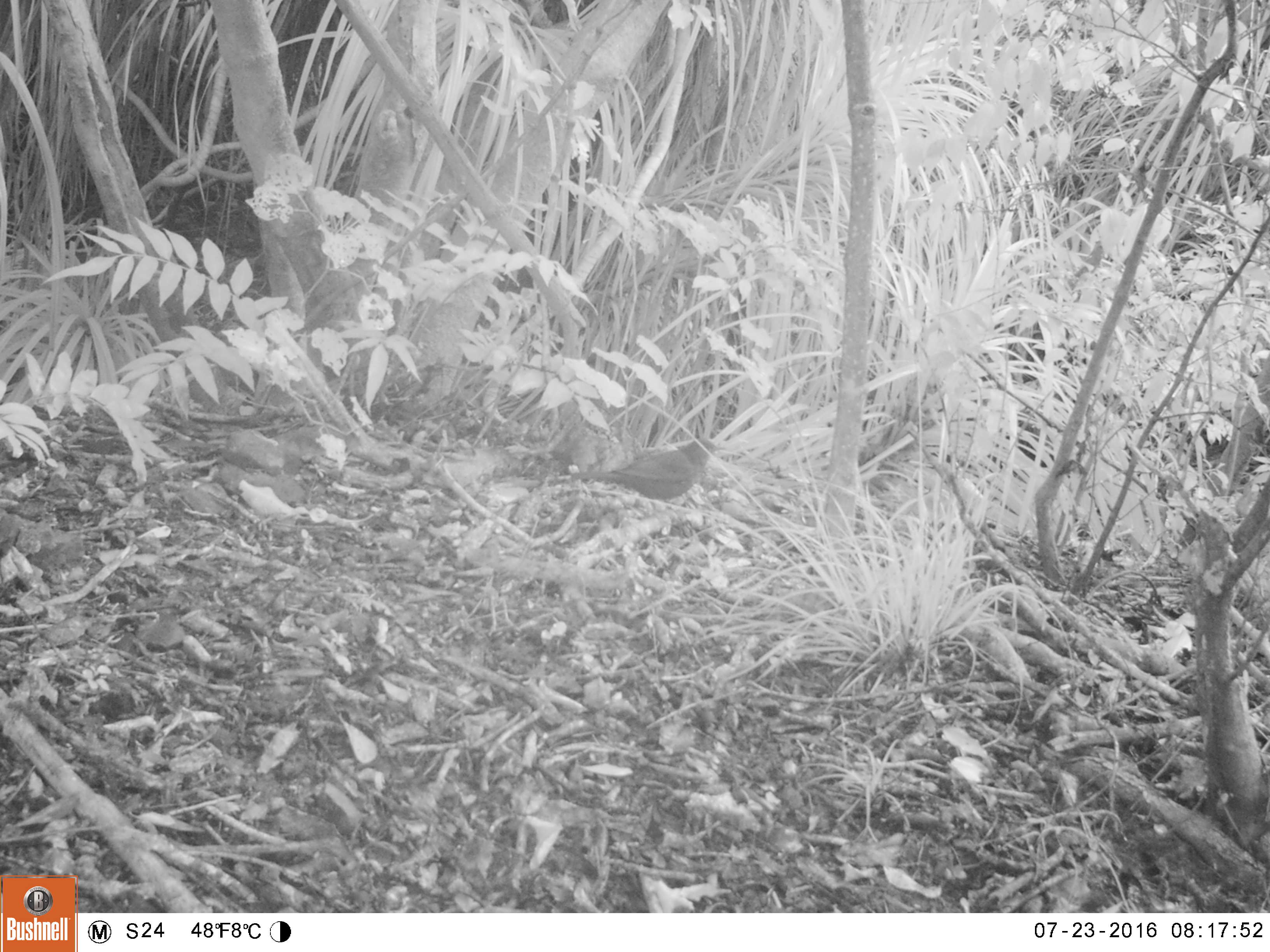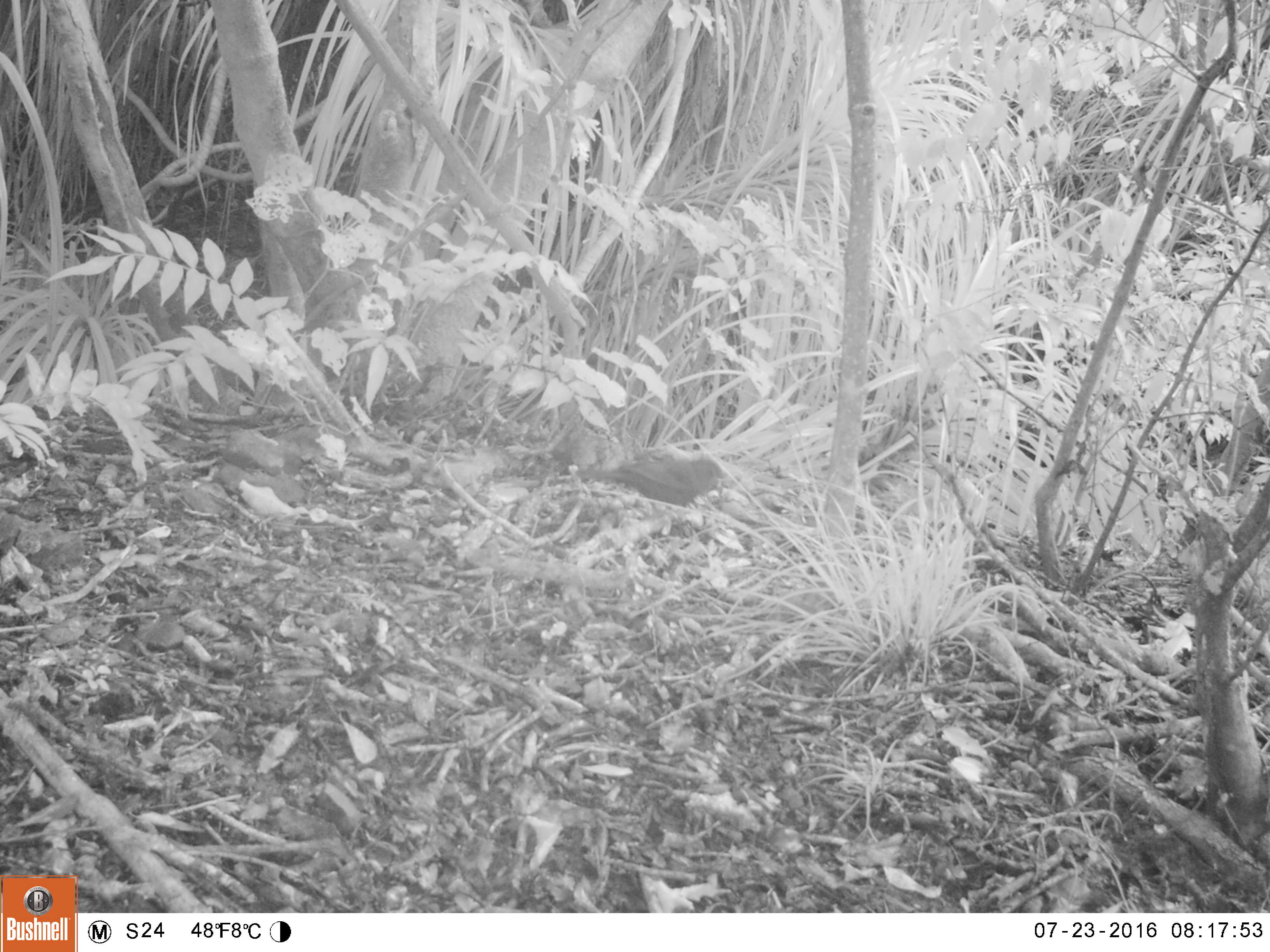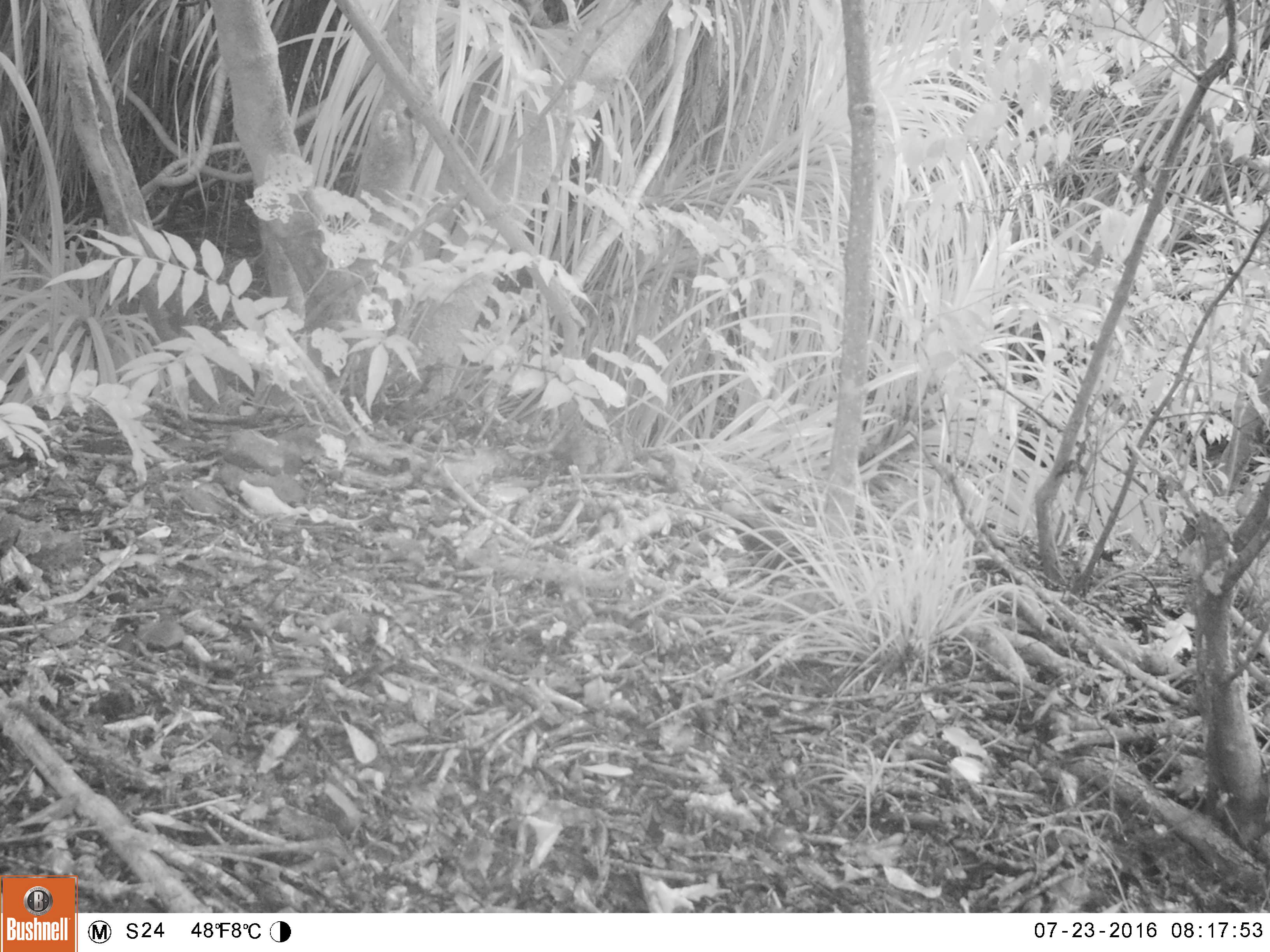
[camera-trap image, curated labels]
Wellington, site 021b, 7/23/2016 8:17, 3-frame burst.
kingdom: Animalia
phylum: Chordata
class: Aves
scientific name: Aves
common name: bird